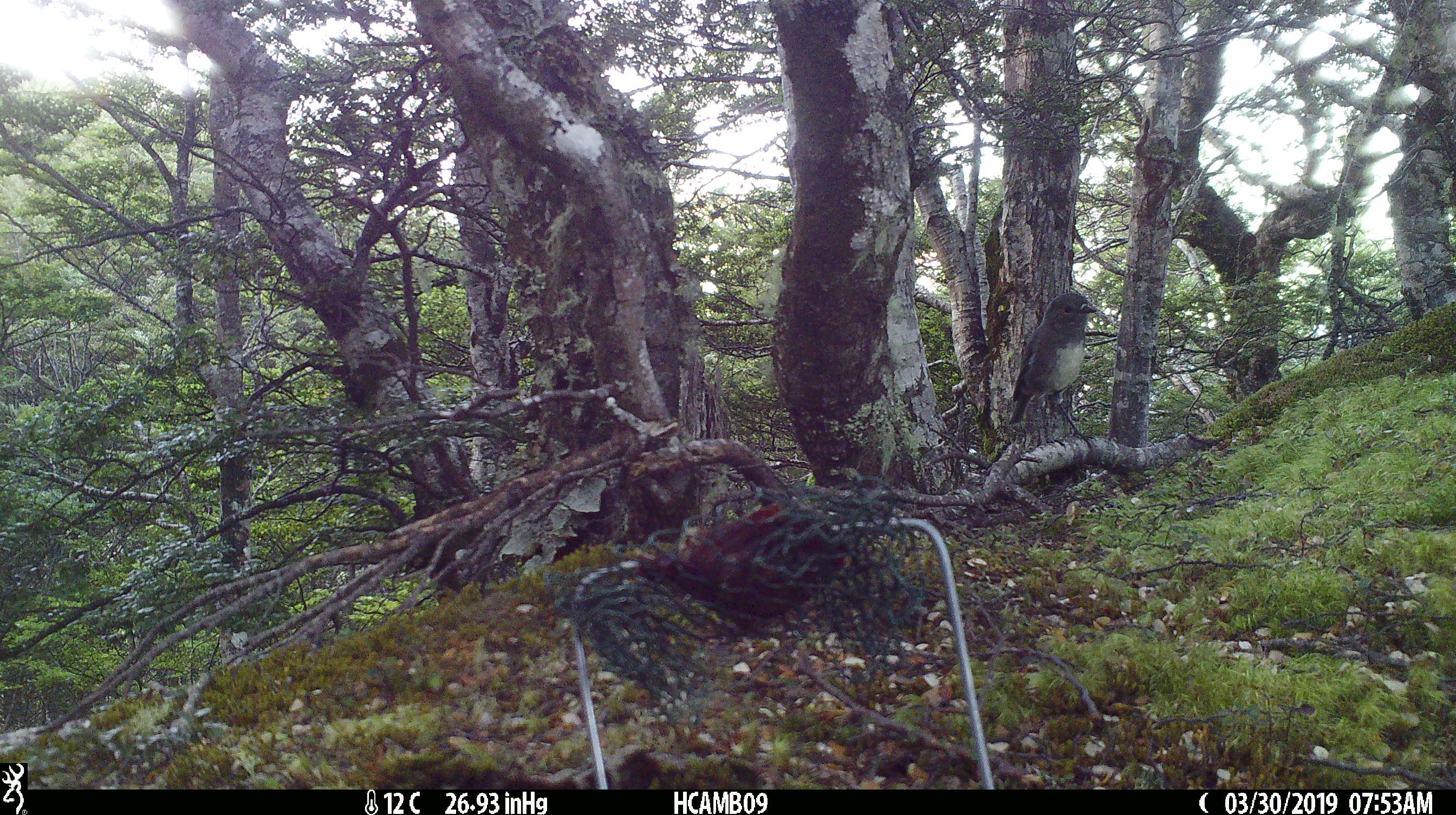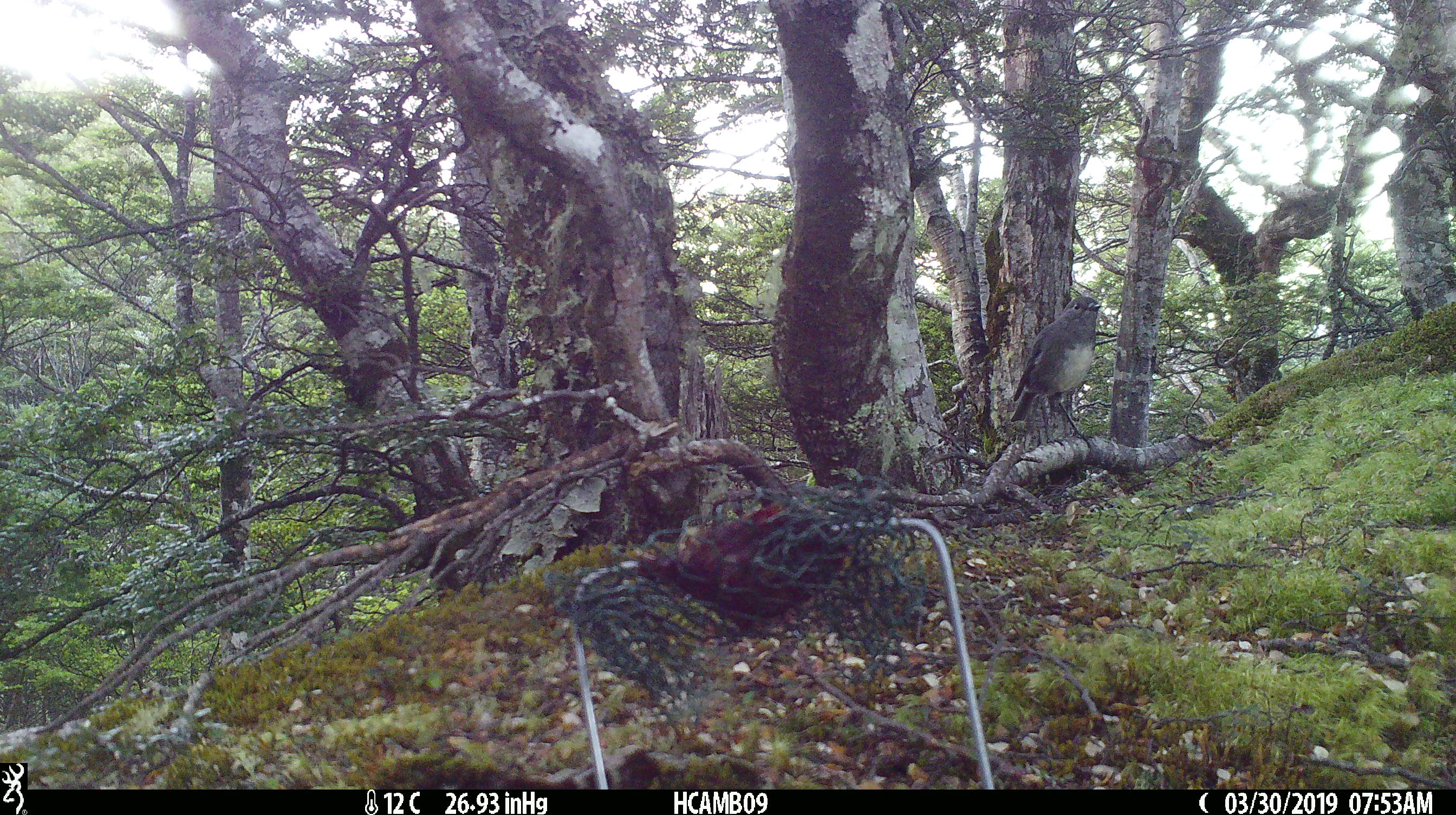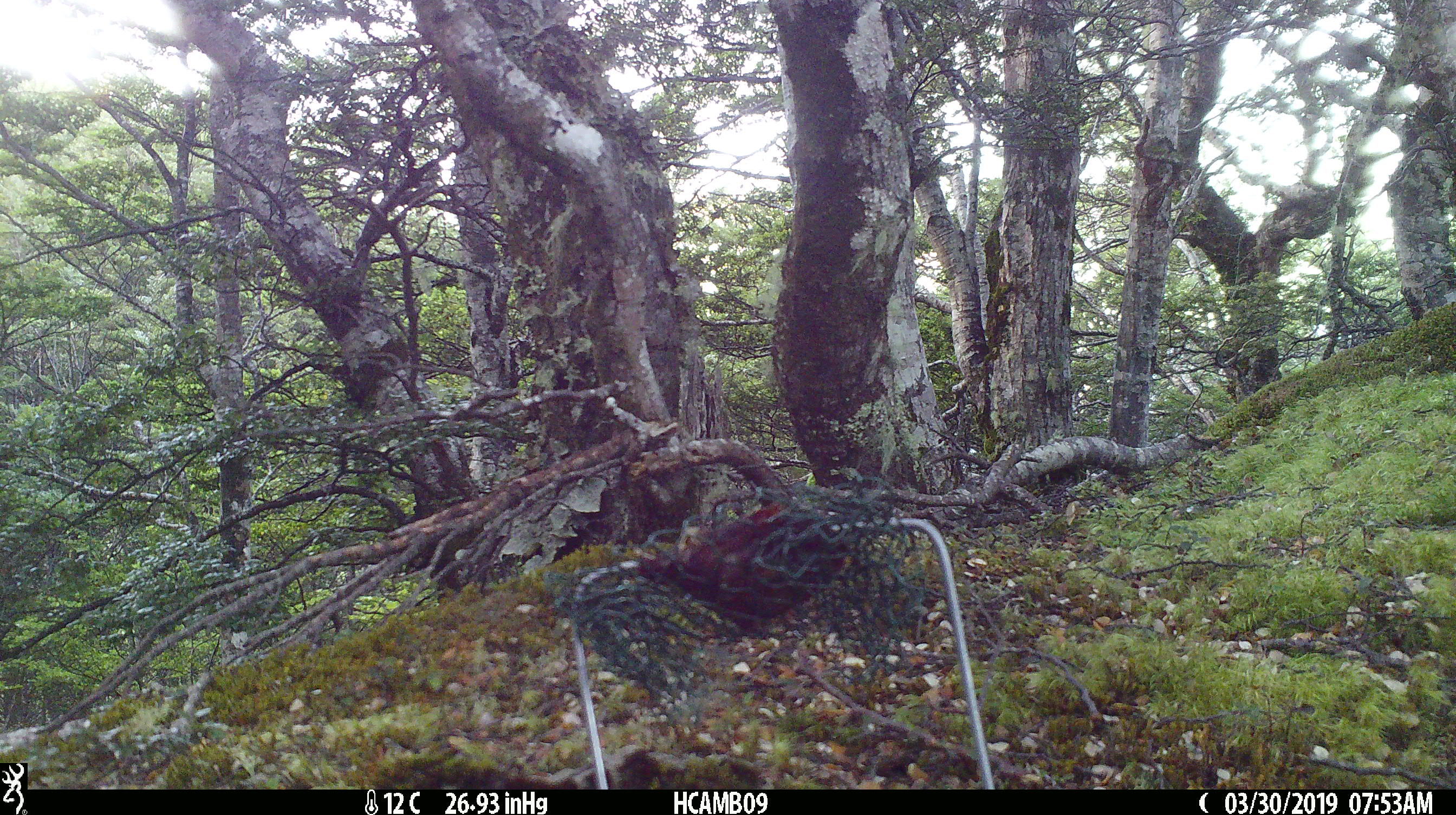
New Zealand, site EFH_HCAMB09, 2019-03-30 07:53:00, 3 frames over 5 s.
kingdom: Animalia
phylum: Chordata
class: Aves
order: Passeriformes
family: Petroicidae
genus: Petroica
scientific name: Petroica australis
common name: new zealand robin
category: robin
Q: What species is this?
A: Robin (new zealand robin) (Petroica australis).